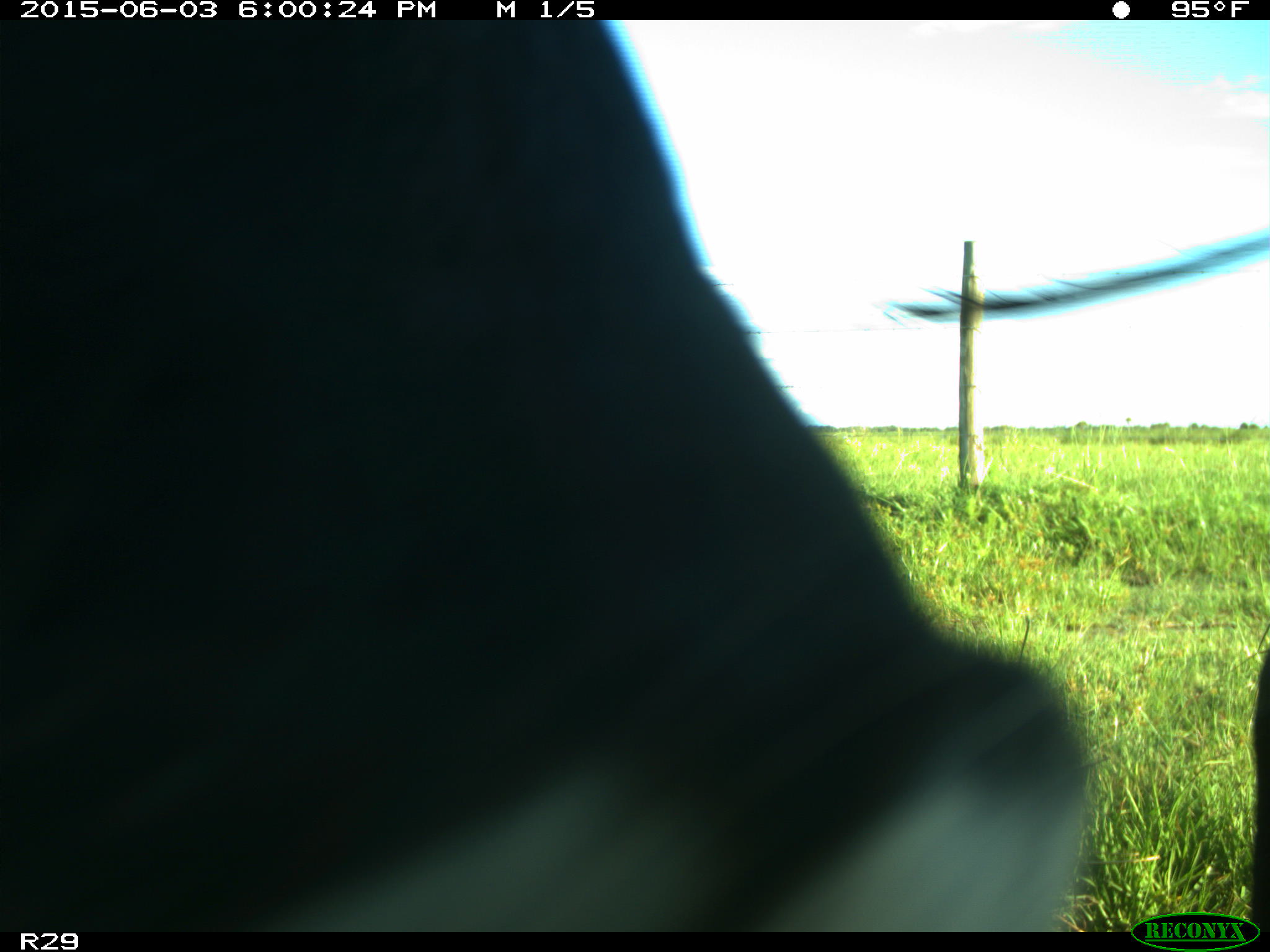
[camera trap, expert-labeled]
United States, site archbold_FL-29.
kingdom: Animalia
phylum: Chordata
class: Mammalia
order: Artiodactyla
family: Bovidae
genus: Bos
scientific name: Bos taurus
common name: domestic cow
Bos taurus (domestic cow).